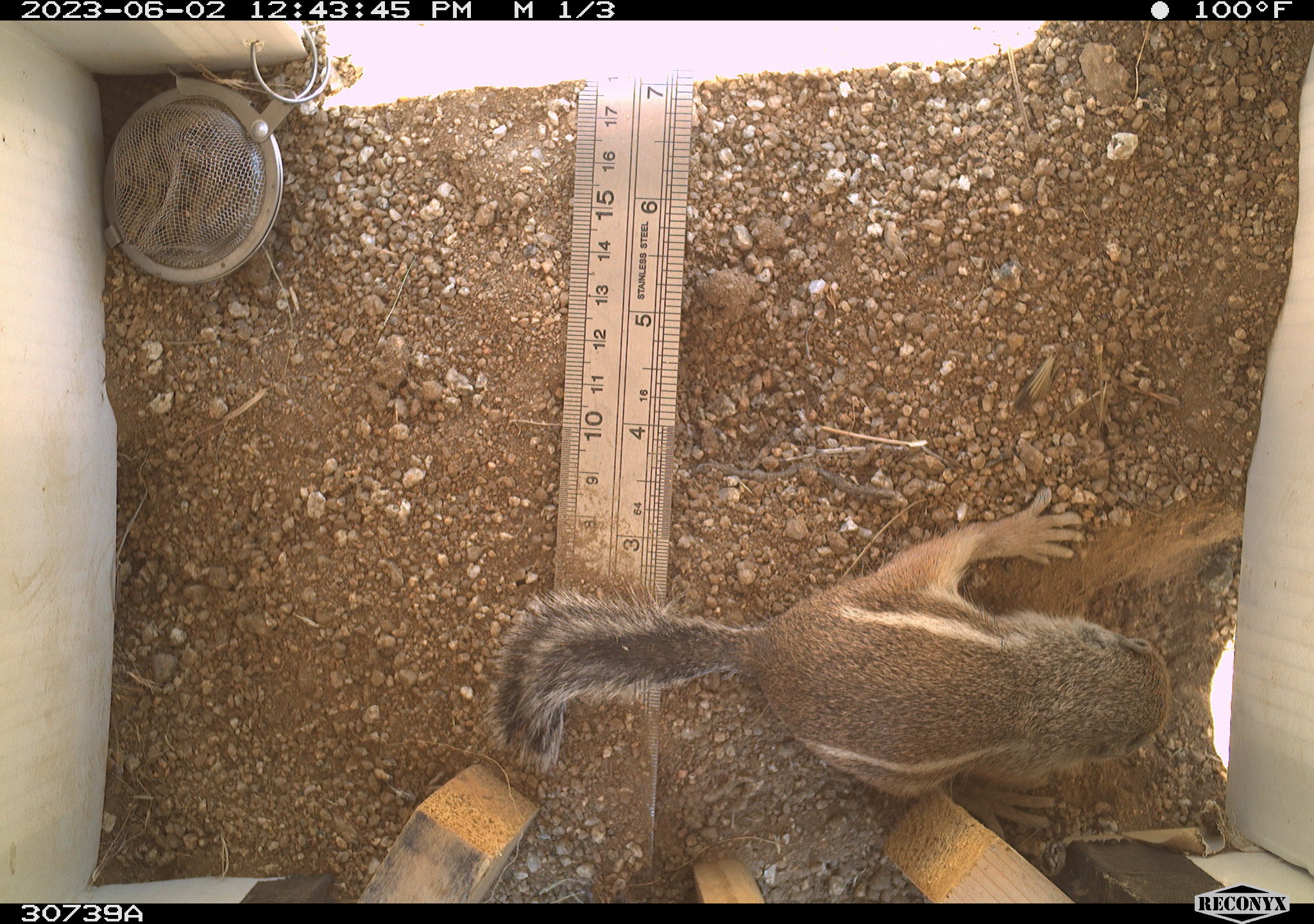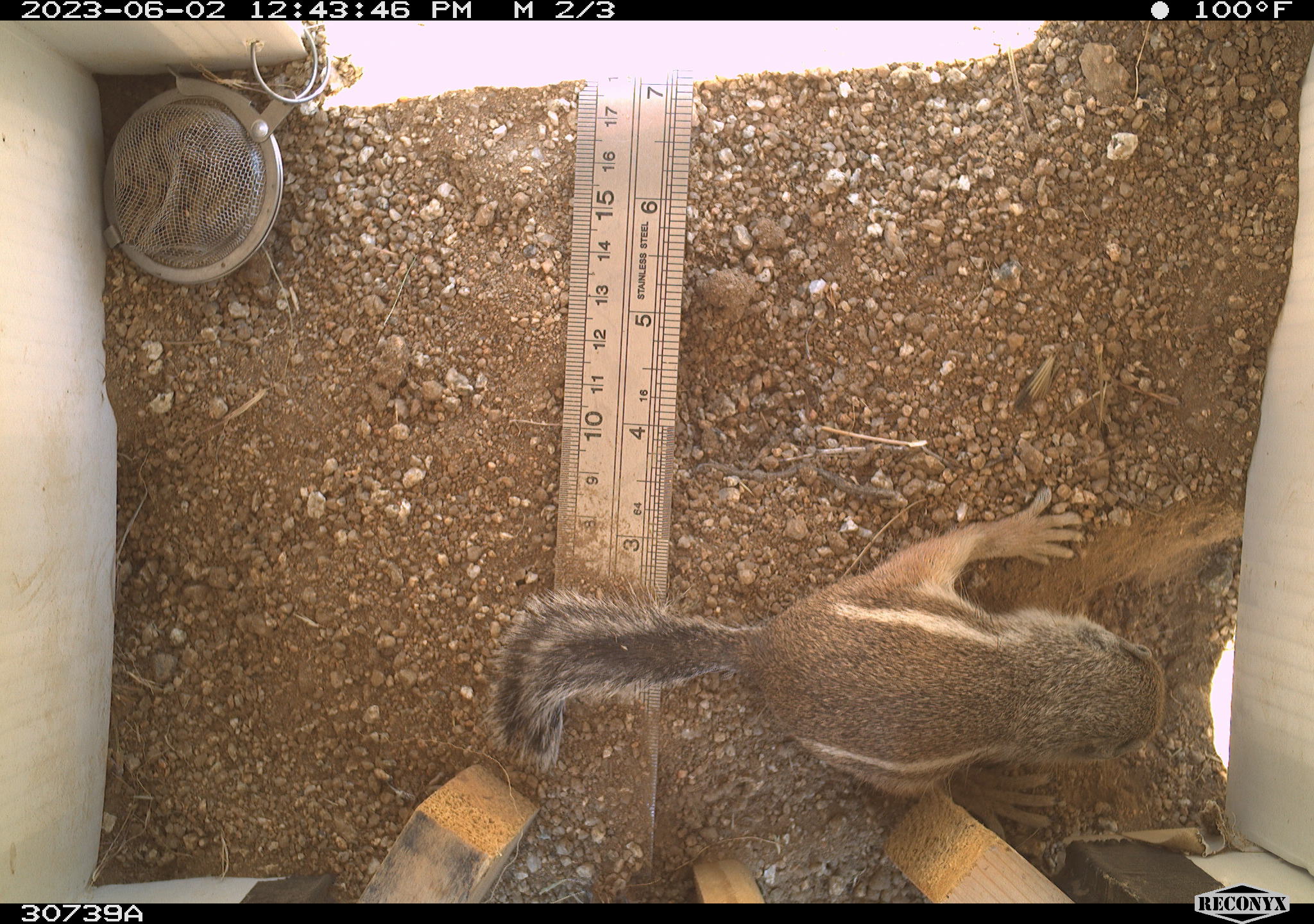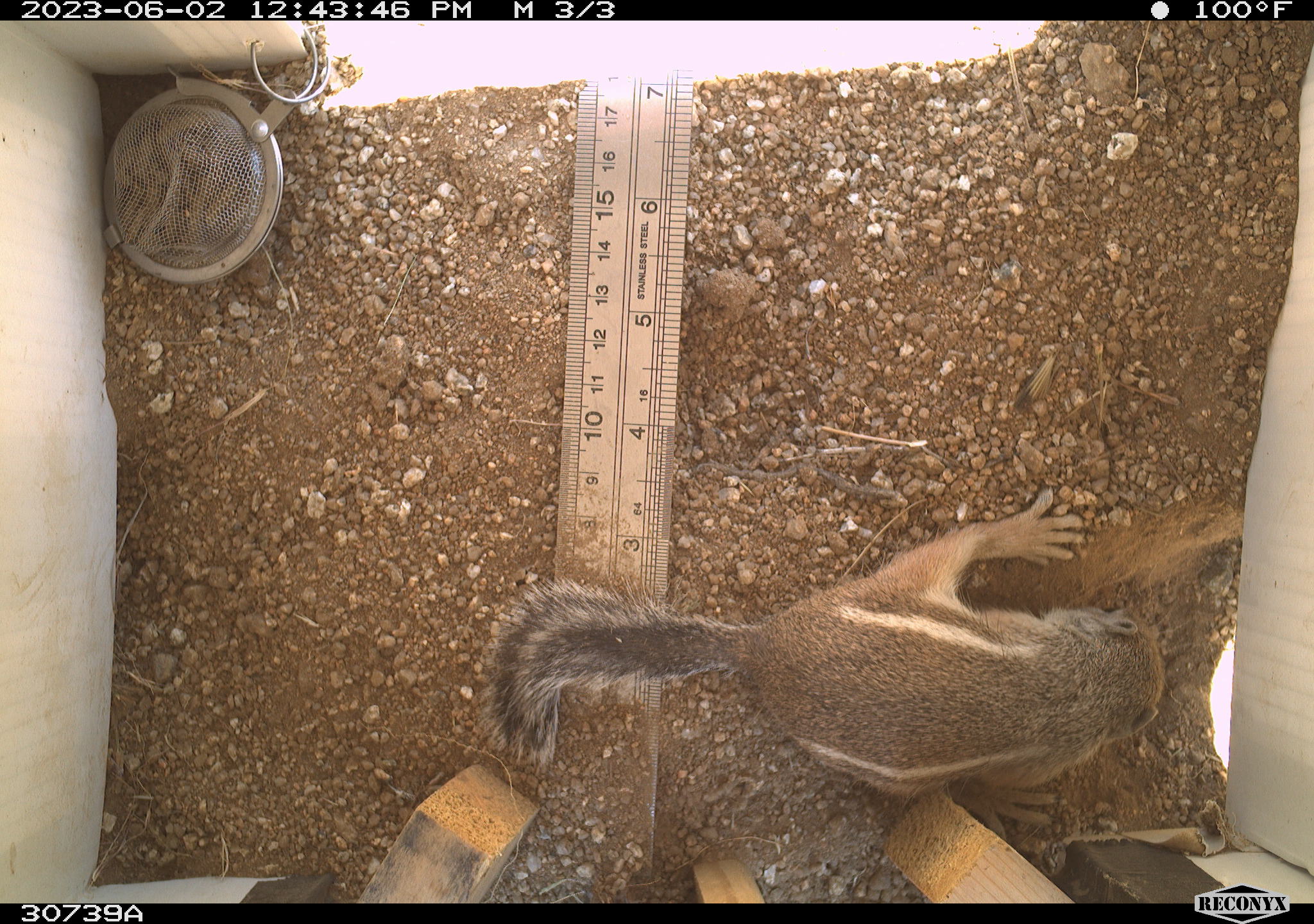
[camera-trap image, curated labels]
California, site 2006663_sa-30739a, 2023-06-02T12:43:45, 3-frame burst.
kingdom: Animalia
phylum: Chordata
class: Mammalia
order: Rodentia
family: Sciuridae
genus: Ammospermophilus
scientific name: Ammospermophilus leucurus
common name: white-tailed antelope squirrel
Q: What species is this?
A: White-tailed antelope squirrel (Ammospermophilus leucurus).